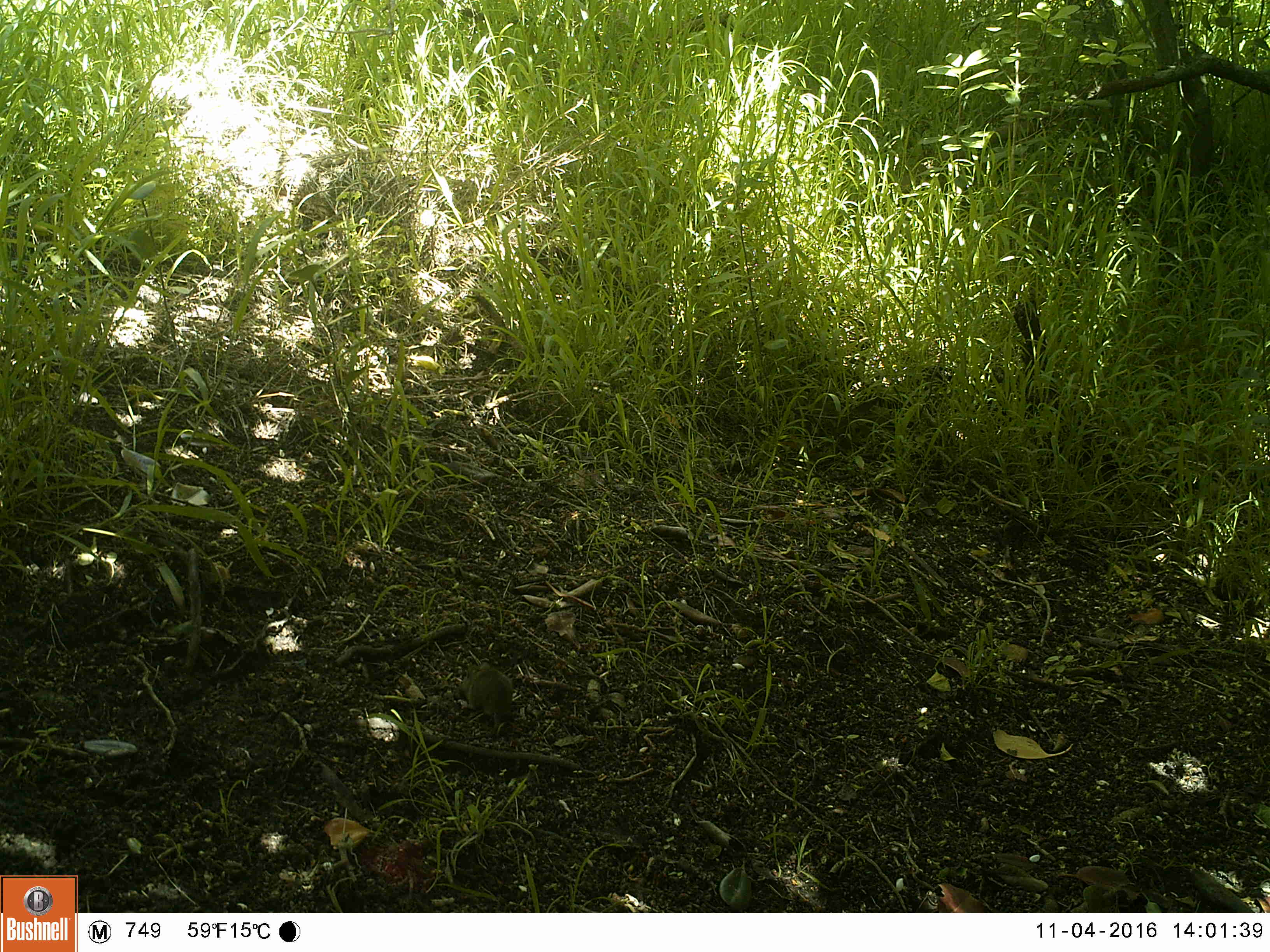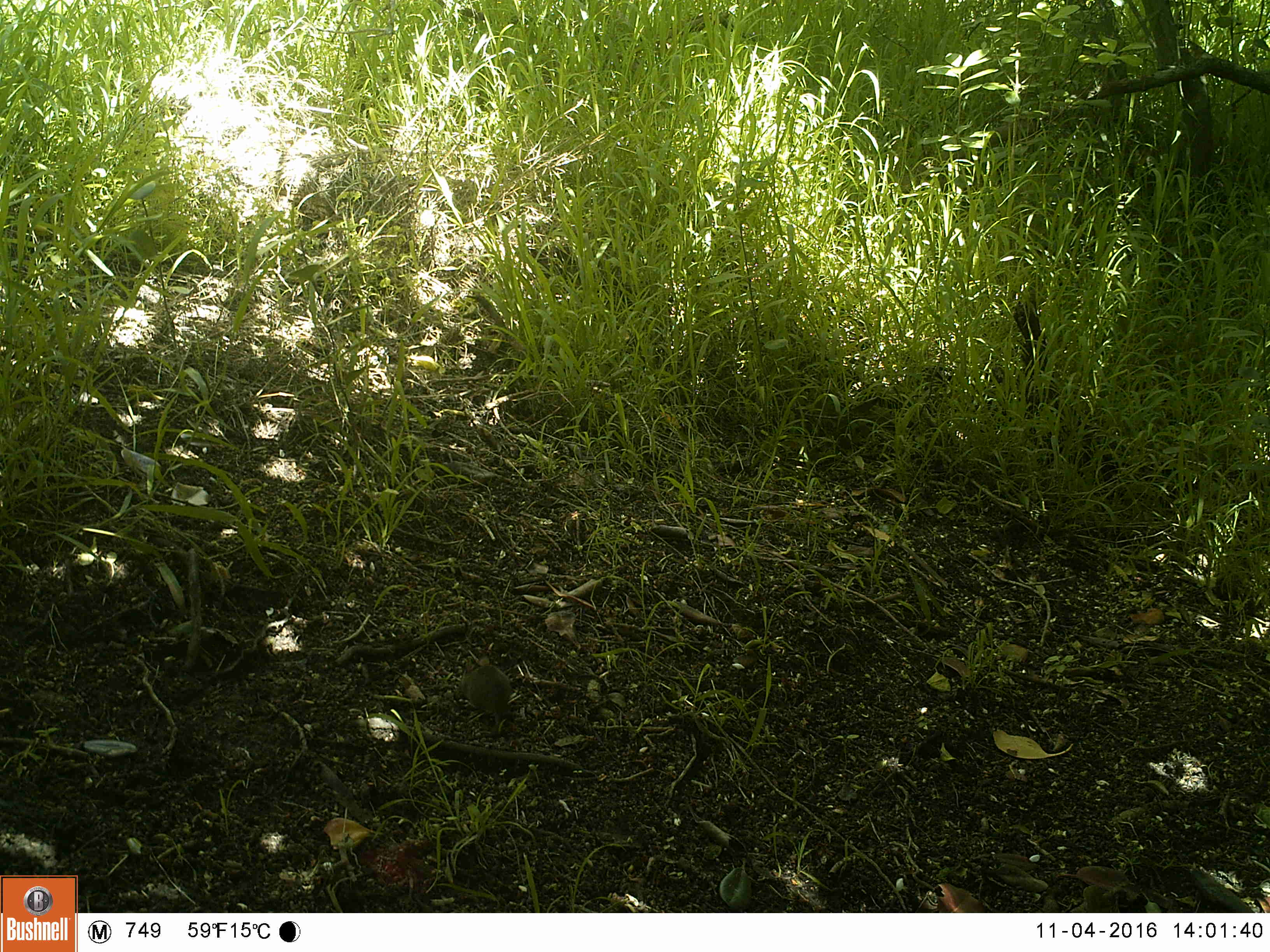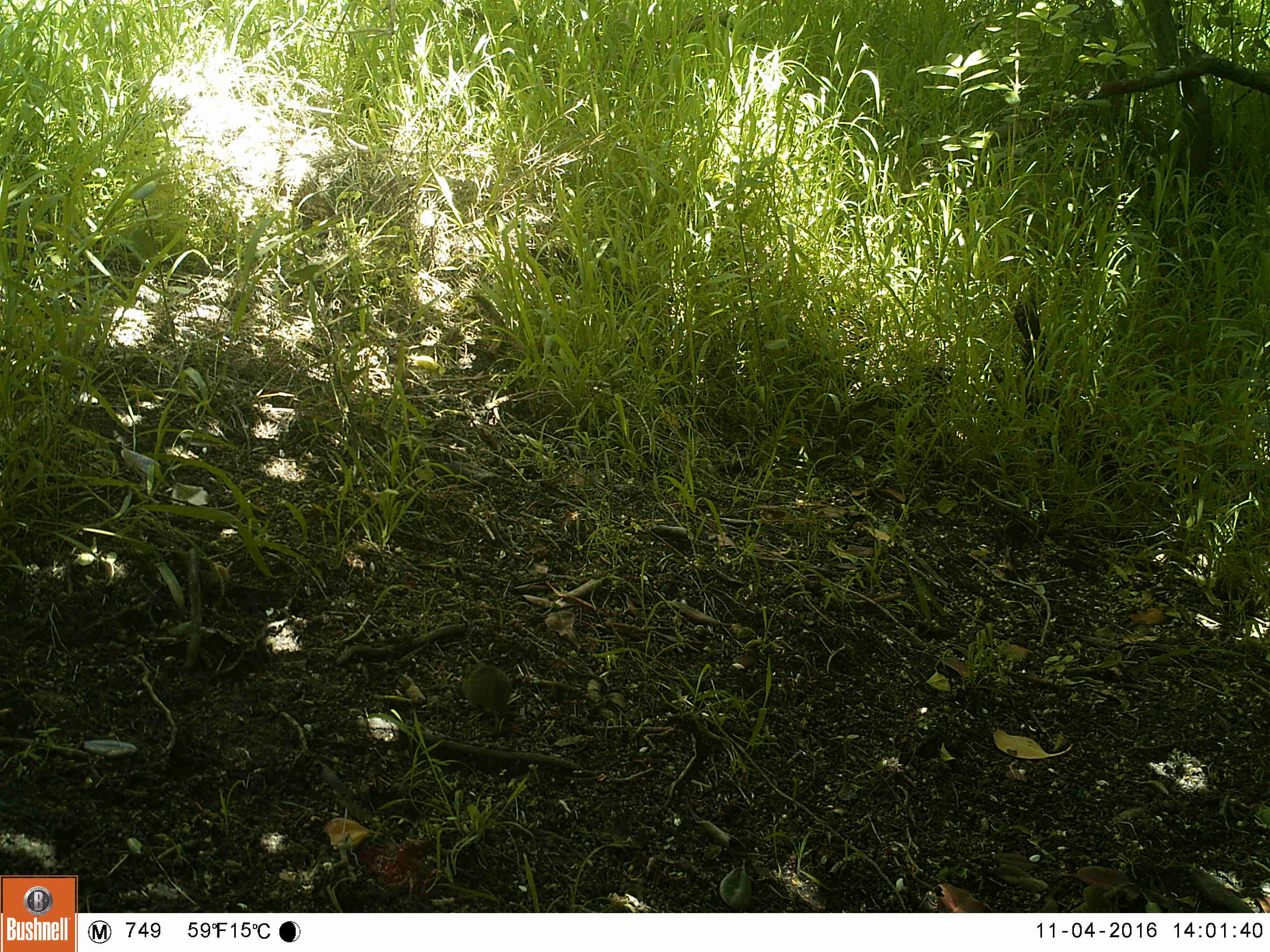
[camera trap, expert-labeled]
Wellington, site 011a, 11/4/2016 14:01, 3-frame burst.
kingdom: Animalia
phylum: Chordata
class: Mammalia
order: Rodentia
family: Muridae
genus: Mus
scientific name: Mus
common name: mouse